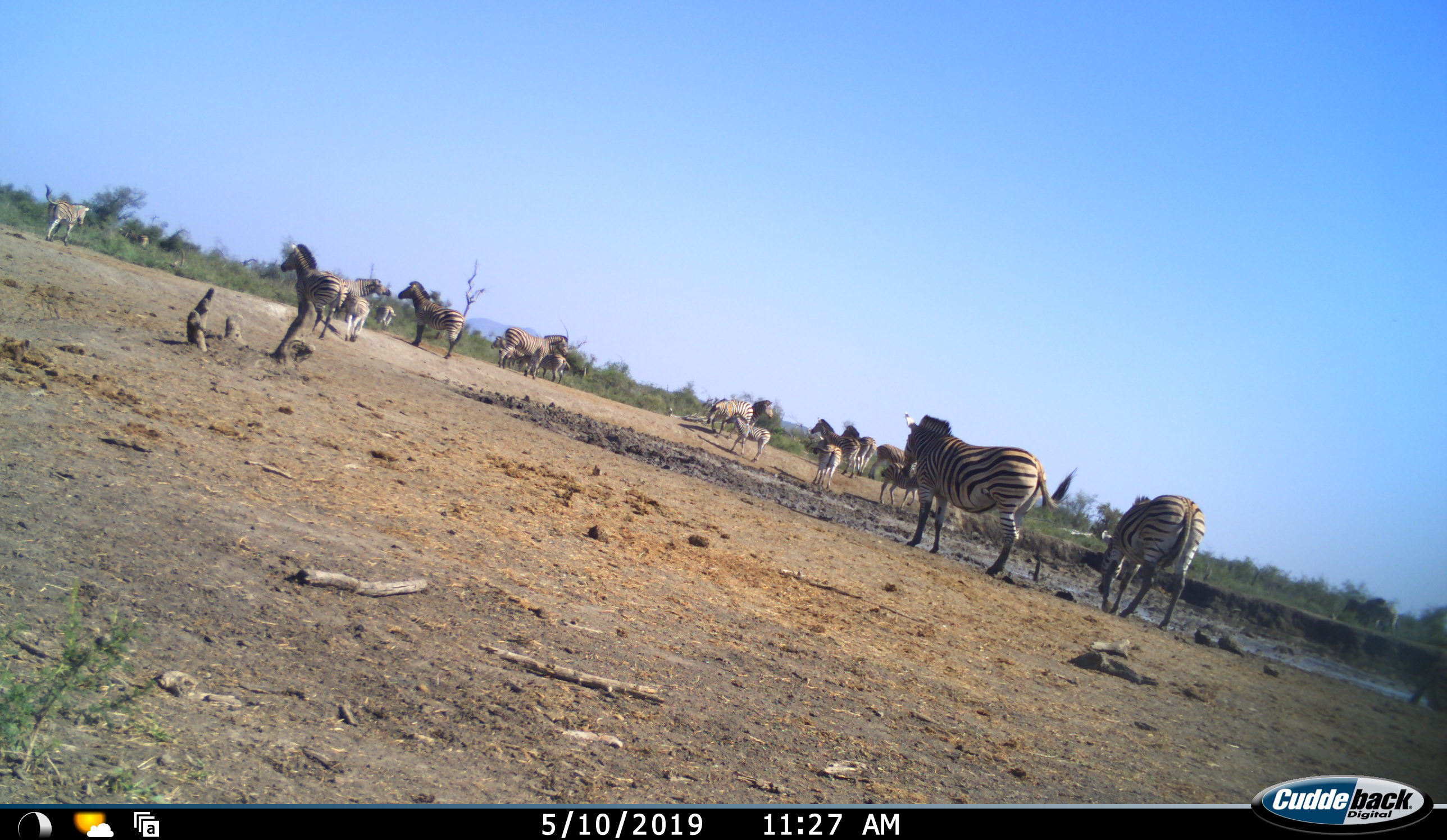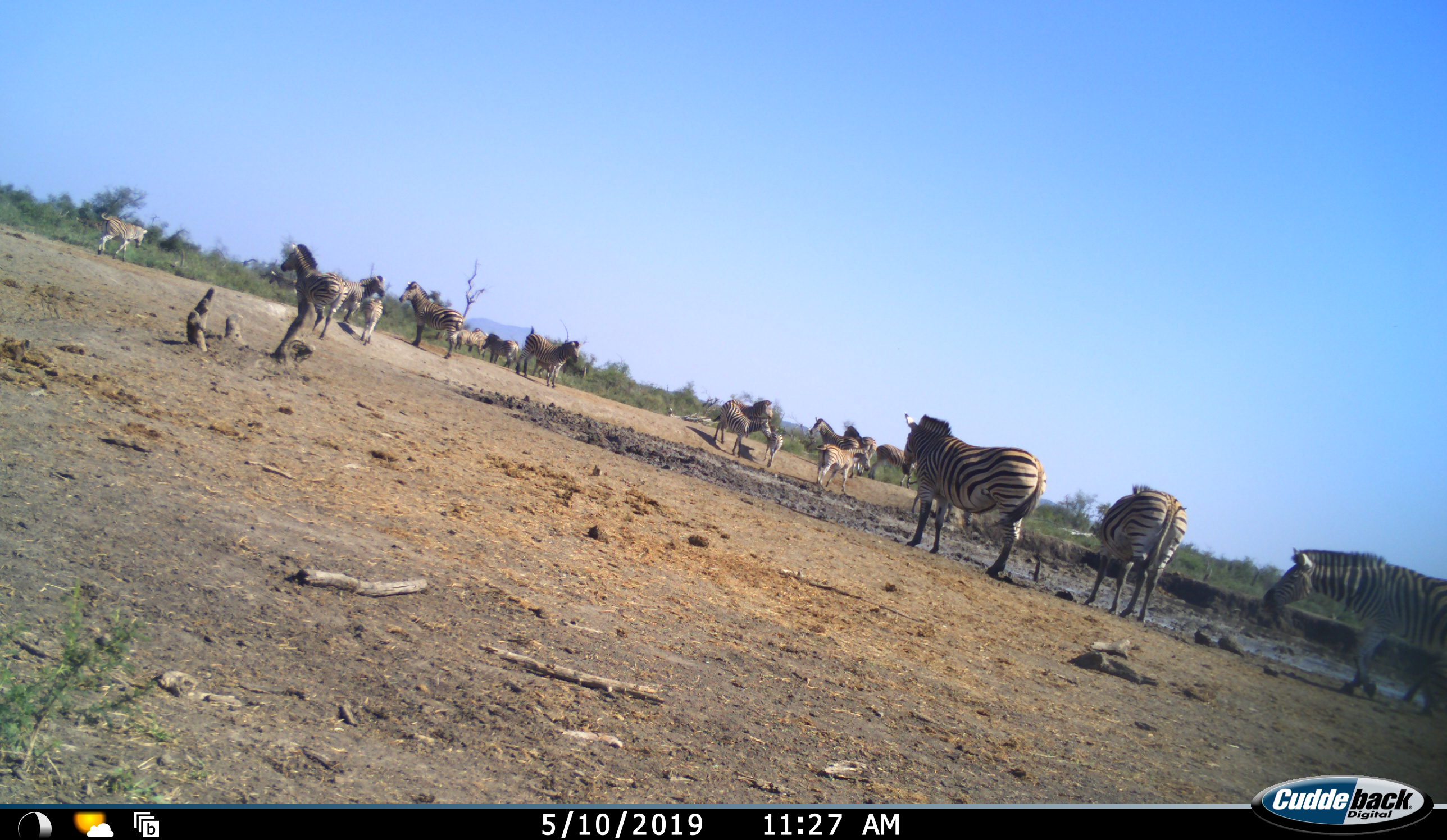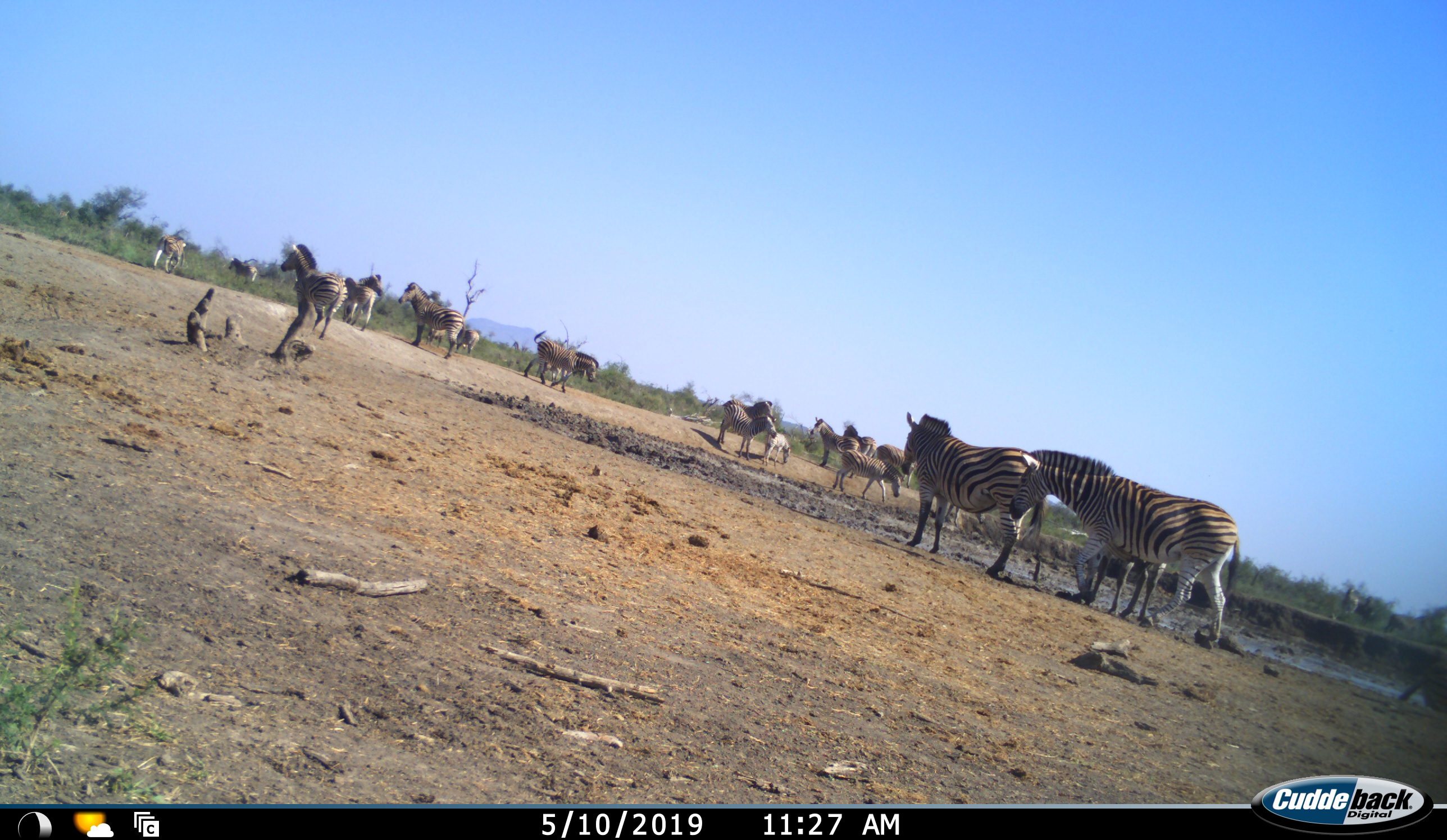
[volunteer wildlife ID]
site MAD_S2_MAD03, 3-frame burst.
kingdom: Animalia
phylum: Chordata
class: Mammalia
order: Perissodactyla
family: Equidae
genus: Equus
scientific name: Equus quagga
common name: plains zebra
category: zebraplains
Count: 11-50.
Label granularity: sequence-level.